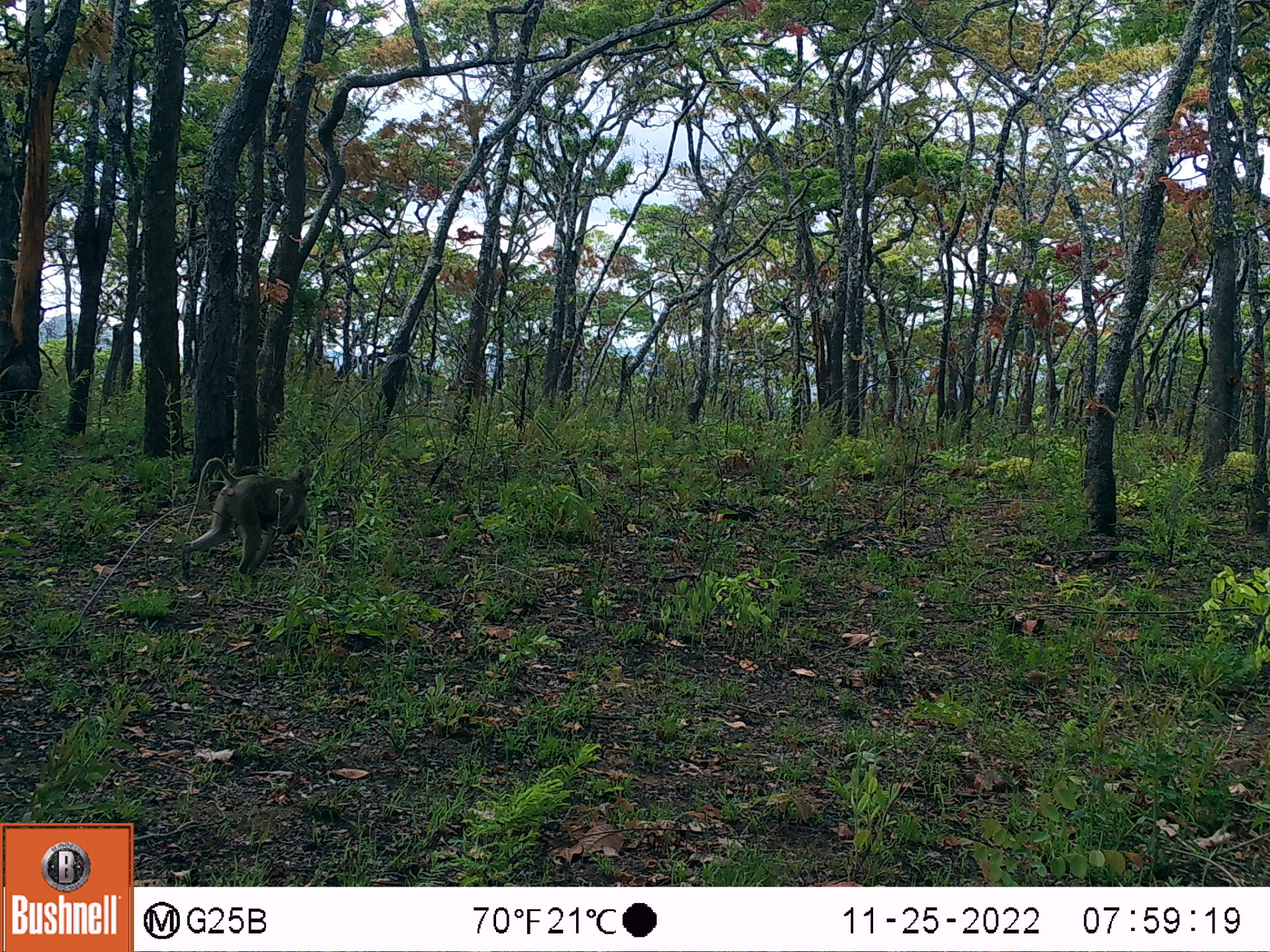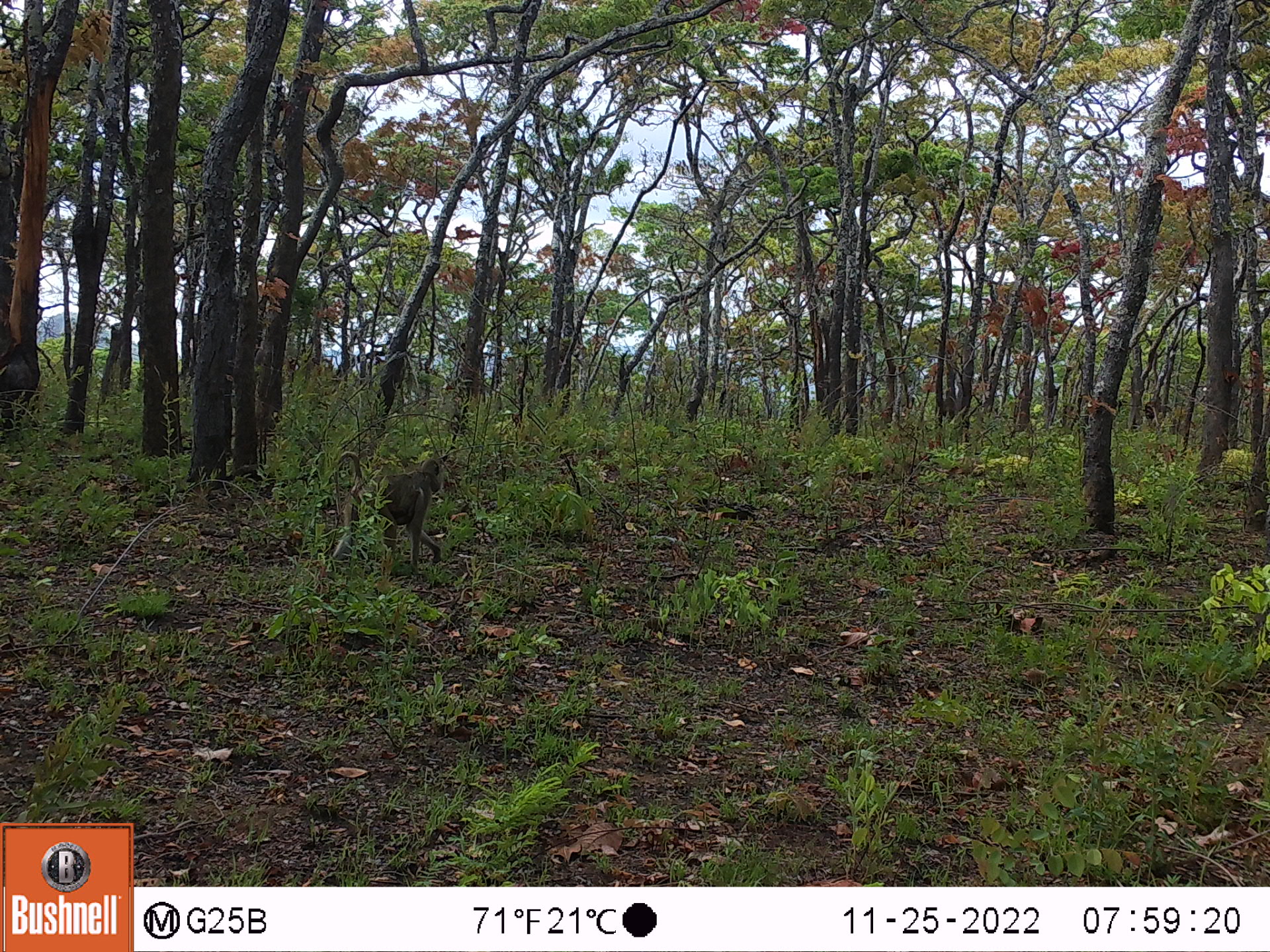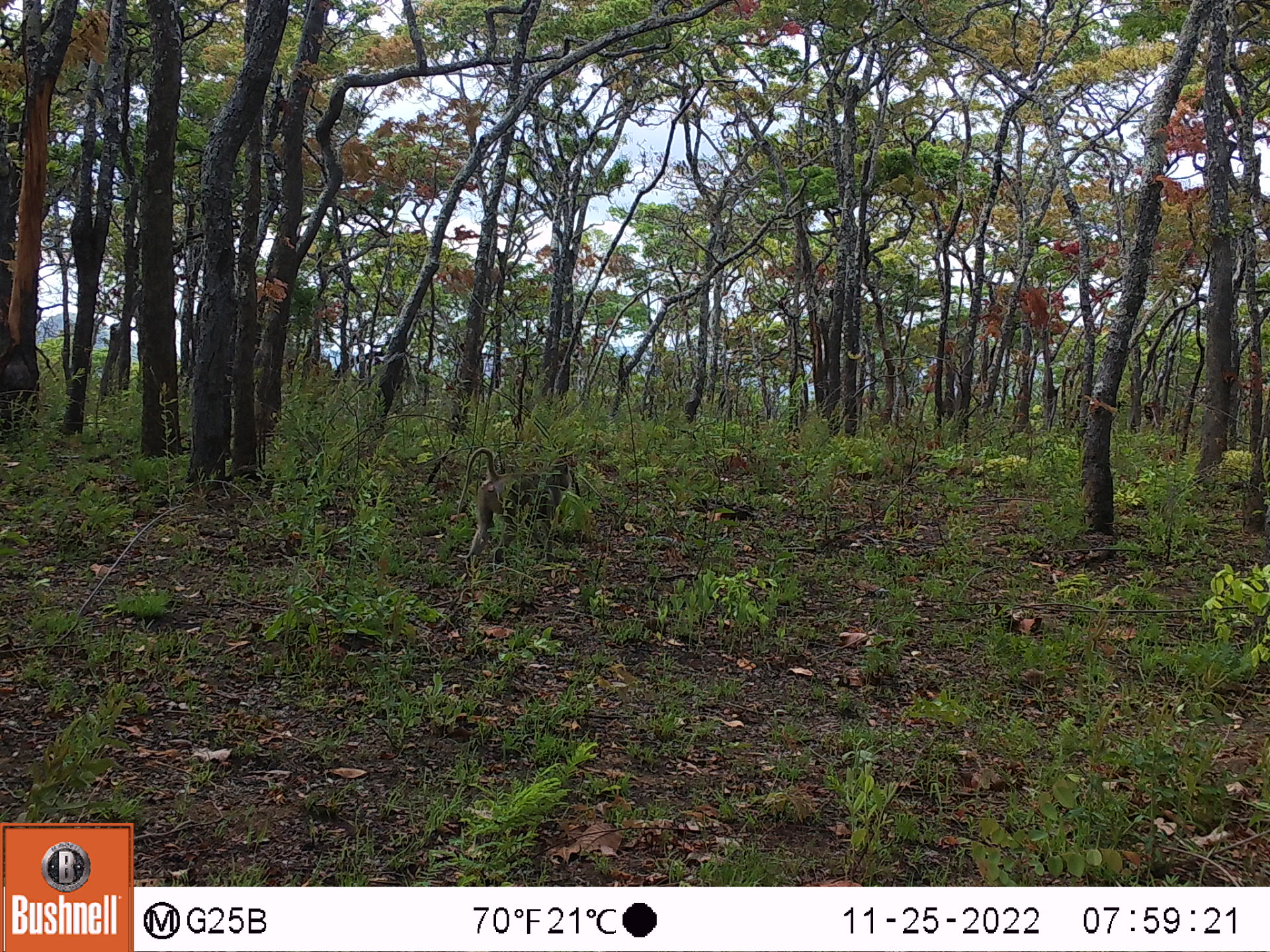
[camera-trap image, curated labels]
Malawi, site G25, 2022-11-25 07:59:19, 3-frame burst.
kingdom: Animalia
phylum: Chordata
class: Mammalia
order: Primates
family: Cercopithecidae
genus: Papio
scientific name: Papio cynocephalus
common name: yellow baboon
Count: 1.